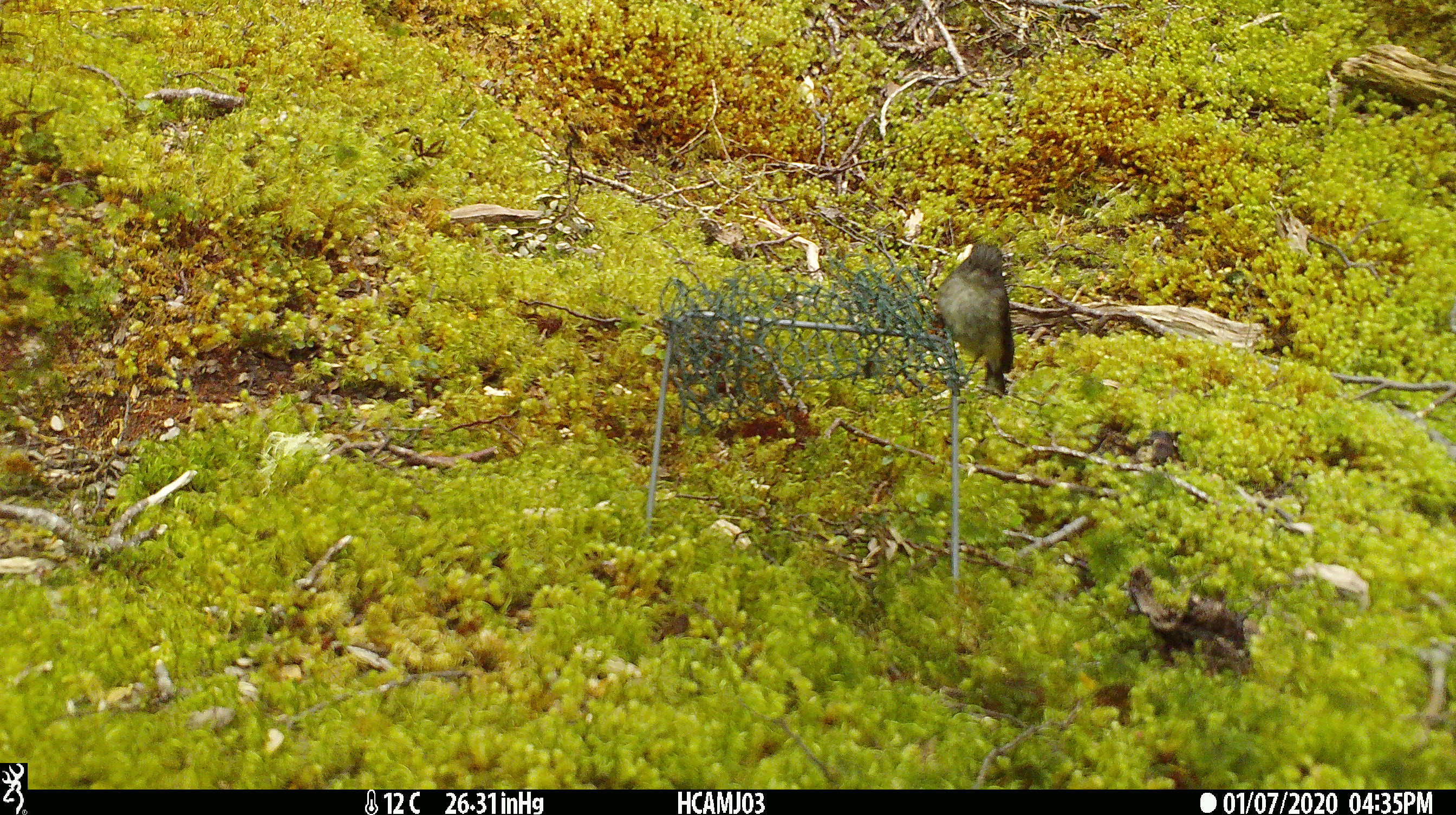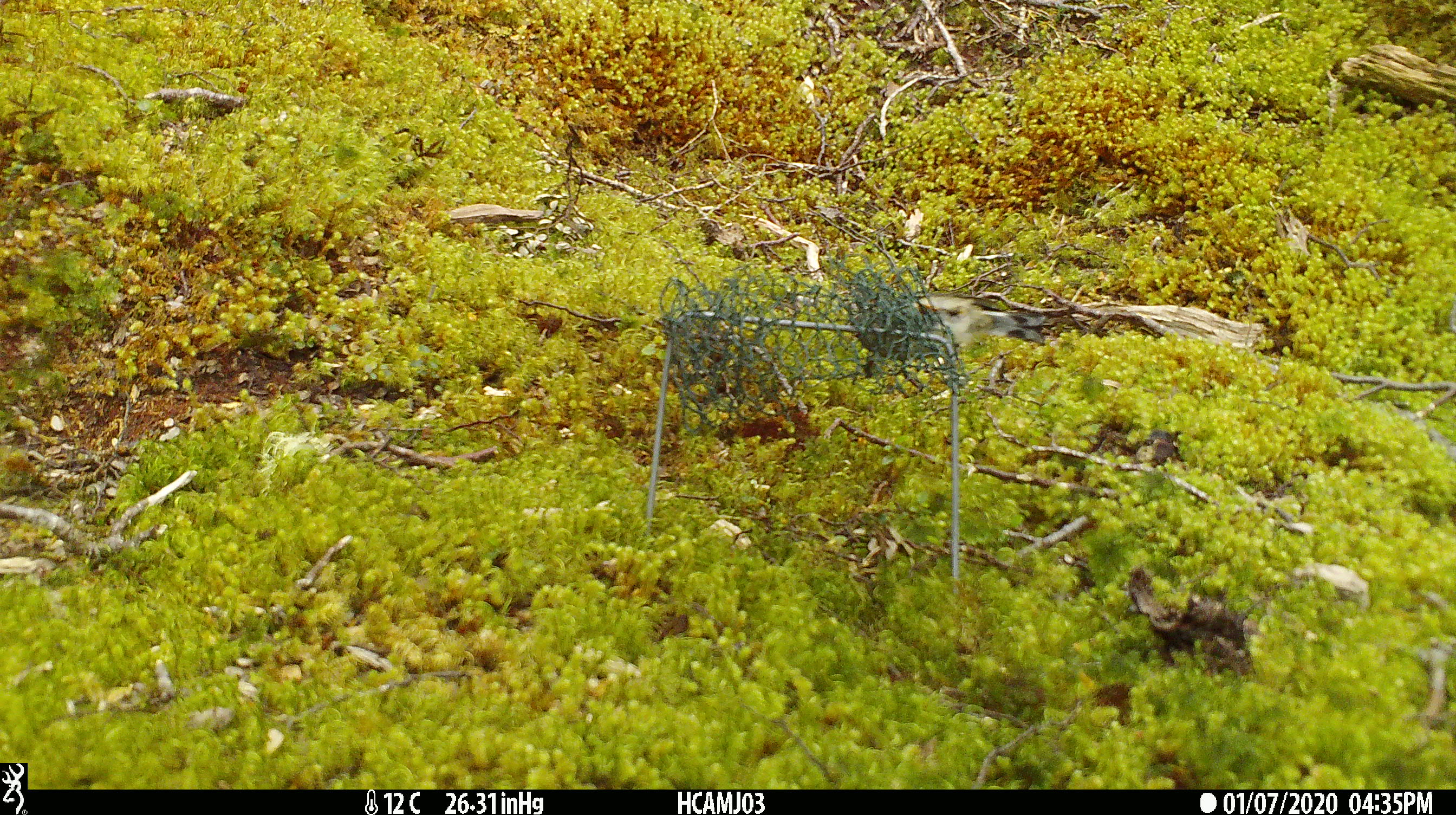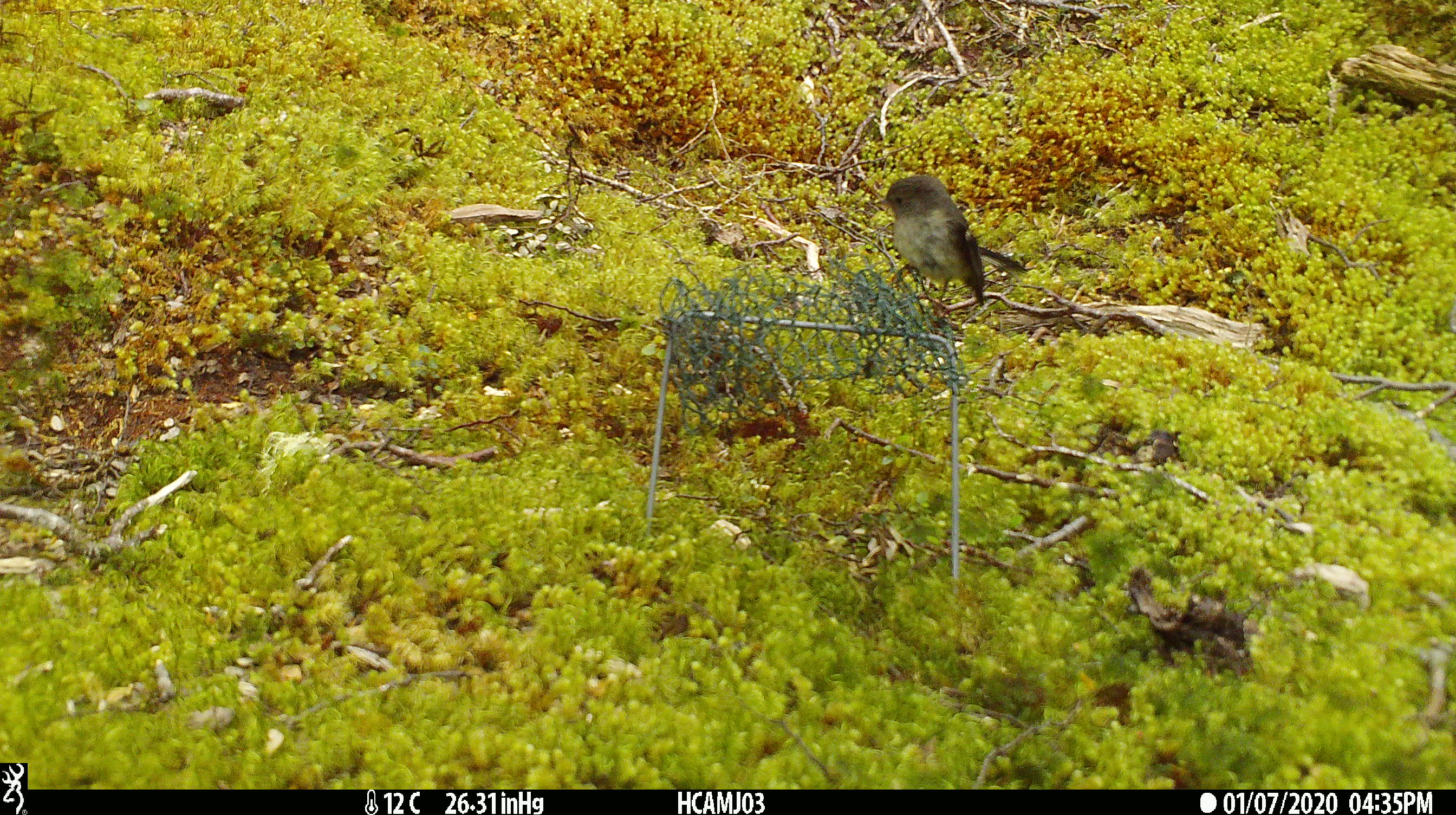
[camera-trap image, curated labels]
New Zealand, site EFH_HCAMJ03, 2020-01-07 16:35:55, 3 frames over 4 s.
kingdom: Animalia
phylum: Chordata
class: Aves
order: Passeriformes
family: Petroicidae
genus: Petroica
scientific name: Petroica macrocephala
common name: tomtit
Tomtit (Petroica macrocephala).